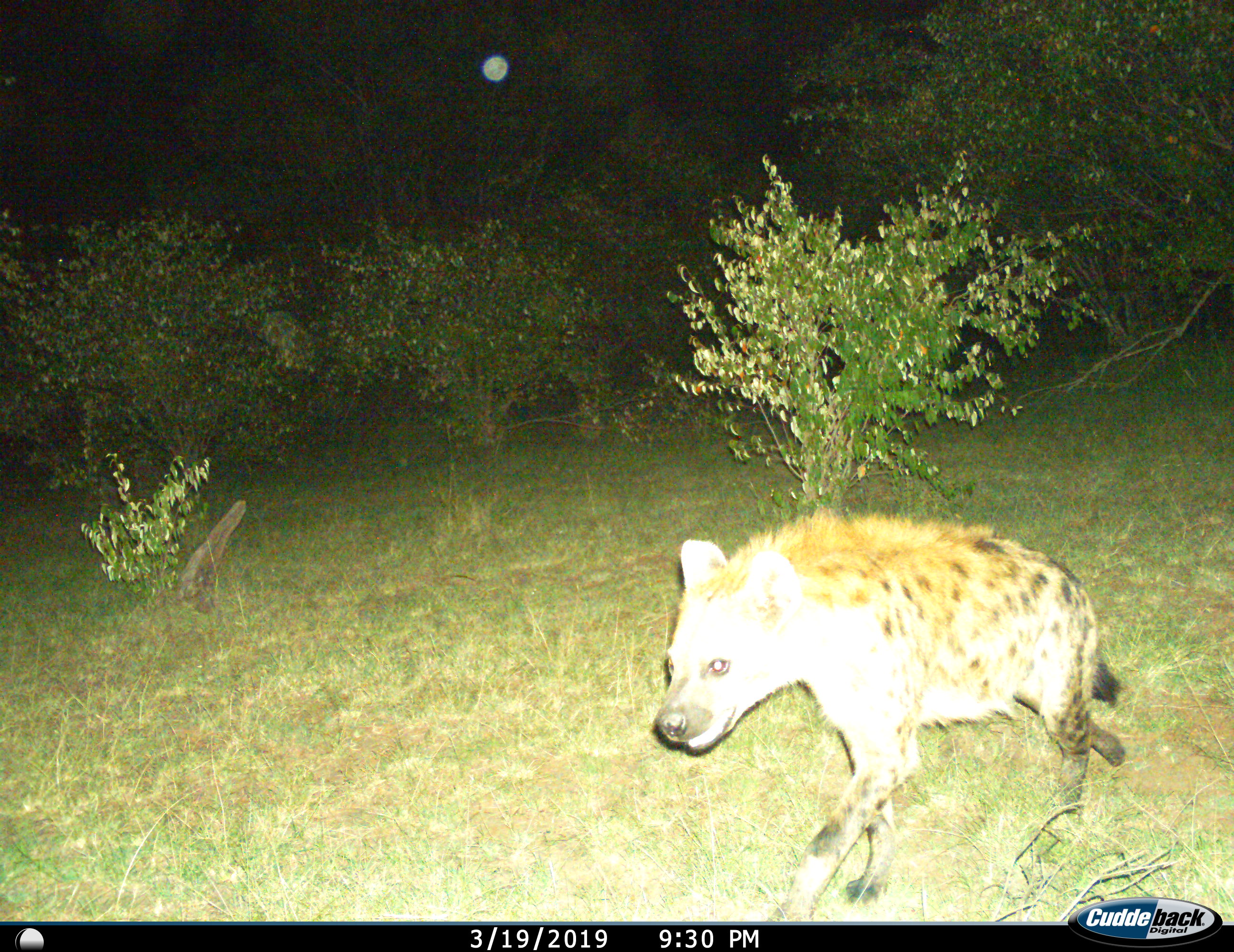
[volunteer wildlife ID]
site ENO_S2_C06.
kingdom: Animalia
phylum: Chordata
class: Mammalia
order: Carnivora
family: Hyaenidae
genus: Crocuta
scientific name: Crocuta crocuta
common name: spotted hyena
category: hyenaspotted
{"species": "hyenaspotted (spotted hyena) (Crocuta crocuta)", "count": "1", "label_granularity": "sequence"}